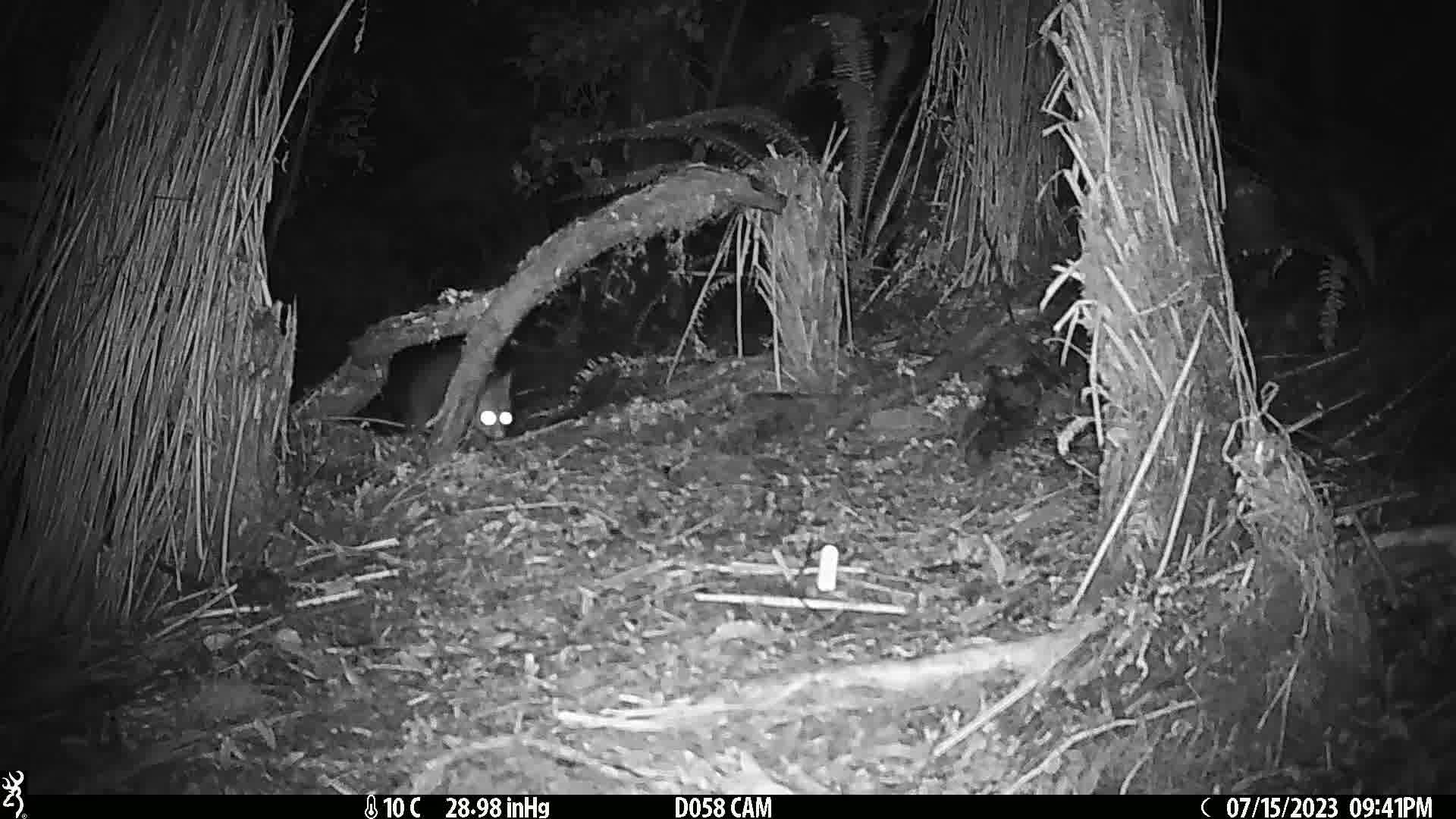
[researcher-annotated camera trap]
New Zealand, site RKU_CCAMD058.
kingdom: Animalia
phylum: Chordata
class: Mammalia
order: Diprotodontia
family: Phalangeridae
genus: Trichosurus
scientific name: Trichosurus vulpecula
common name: common brushtail possum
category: possum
Possum (common brushtail possum) (Trichosurus vulpecula).